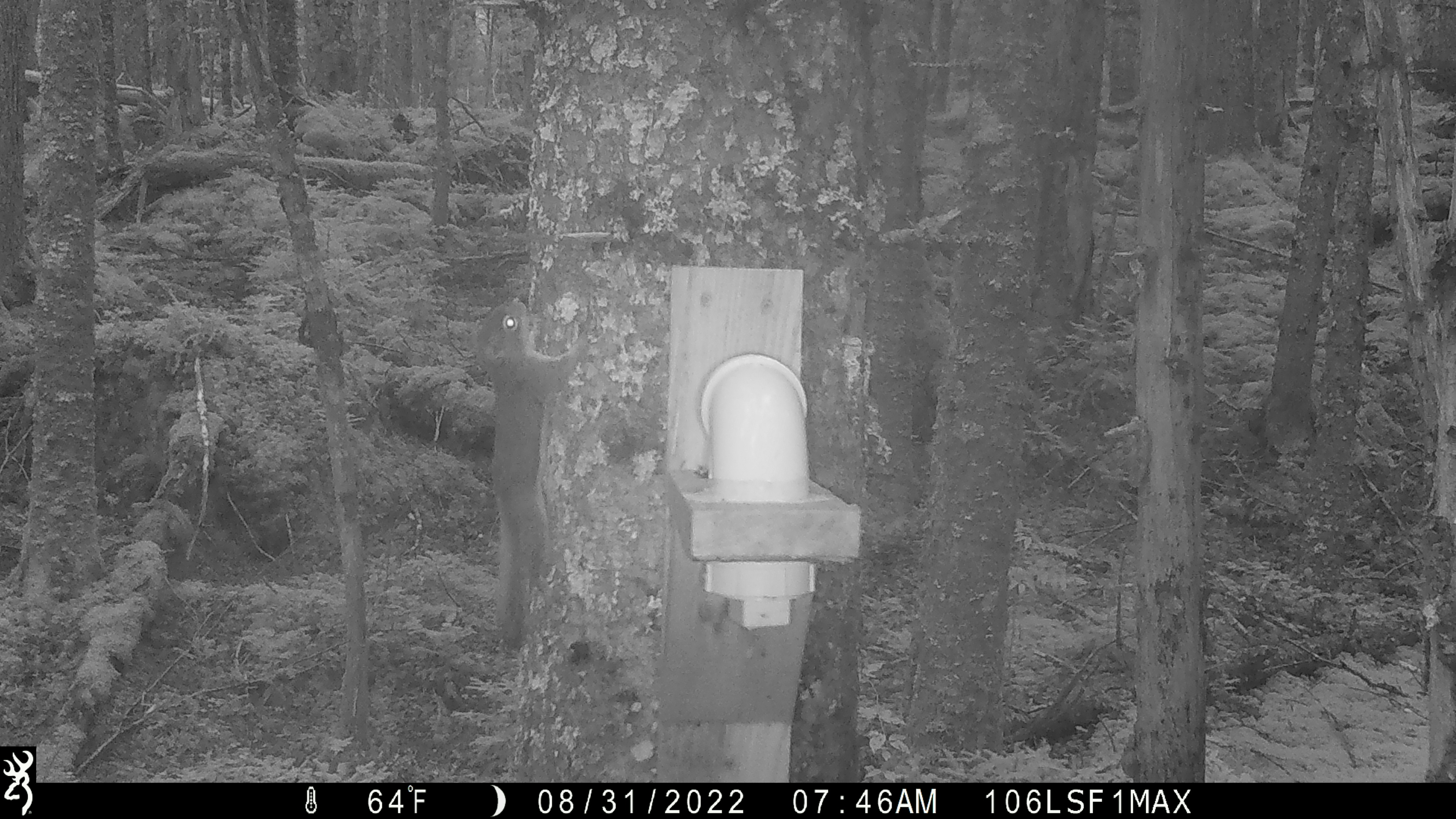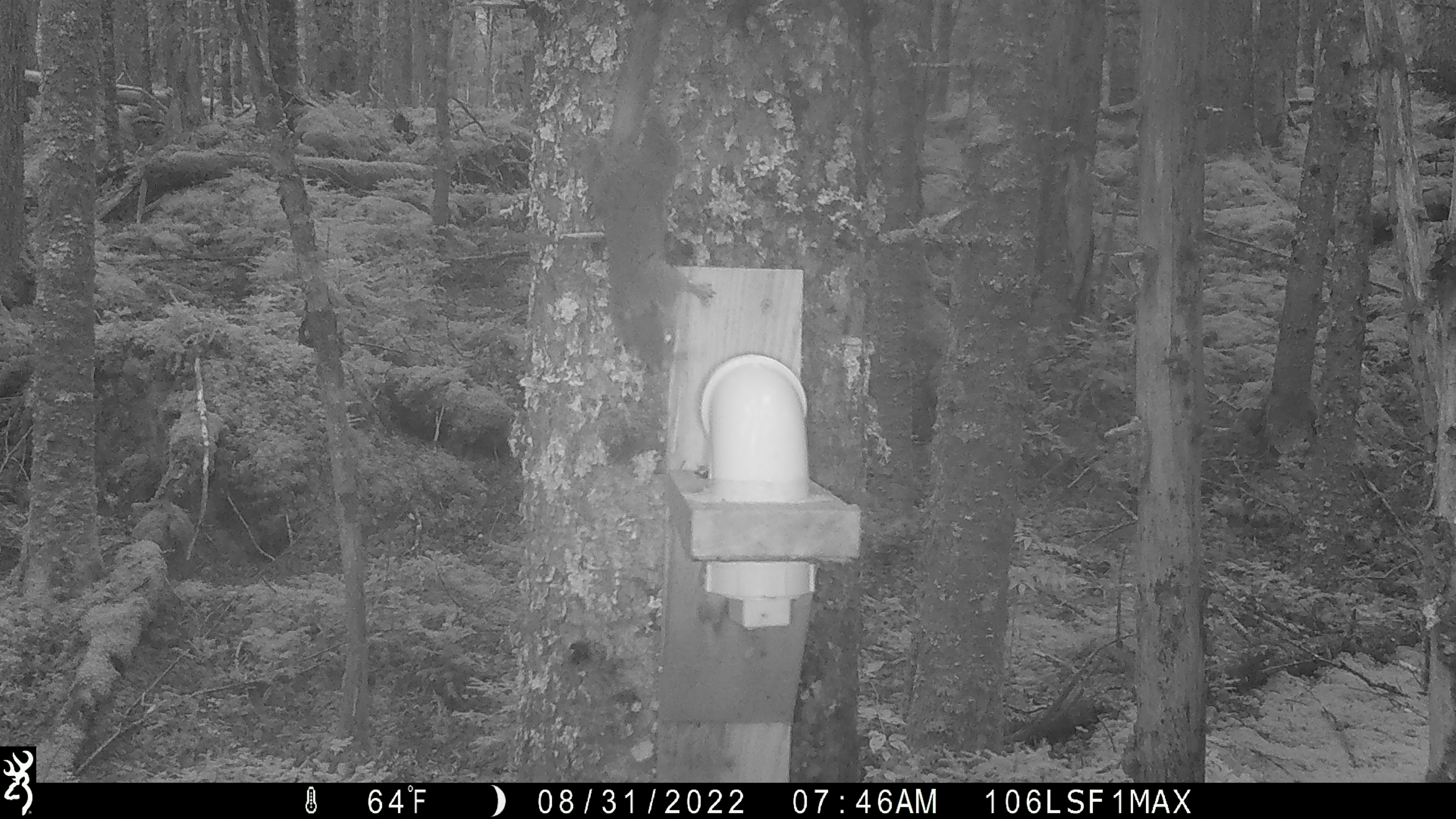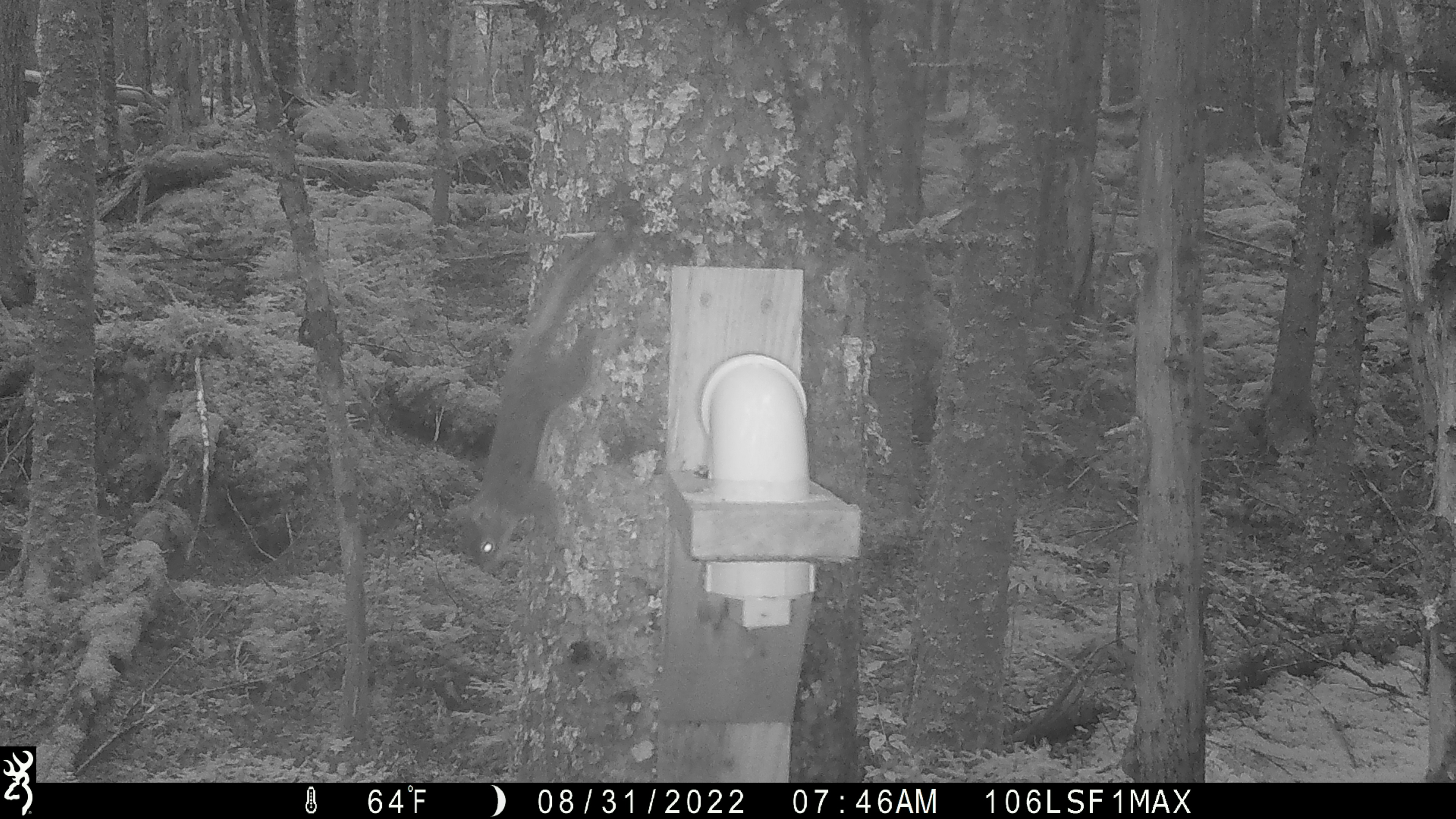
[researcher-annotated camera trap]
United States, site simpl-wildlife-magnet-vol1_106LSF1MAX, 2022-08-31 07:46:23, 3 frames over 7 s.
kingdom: Animalia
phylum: Chordata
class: Mammalia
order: Rodentia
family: Sciuridae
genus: Tamiasciurus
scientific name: Tamiasciurus hudsonicus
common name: red squirrel